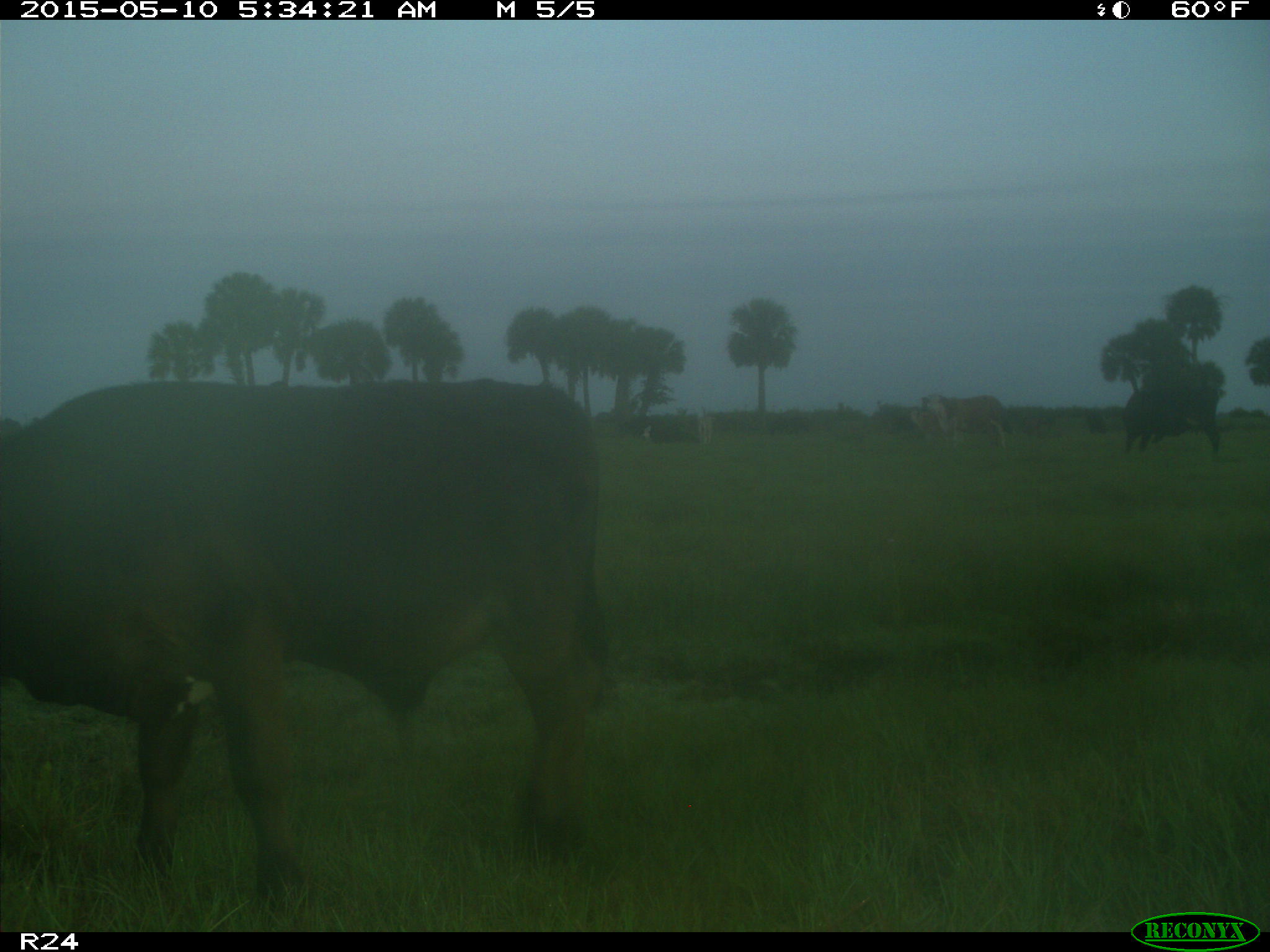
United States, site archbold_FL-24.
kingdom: Animalia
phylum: Chordata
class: Mammalia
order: Artiodactyla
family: Bovidae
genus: Bos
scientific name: Bos taurus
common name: domestic cow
Bos taurus (domestic cow).